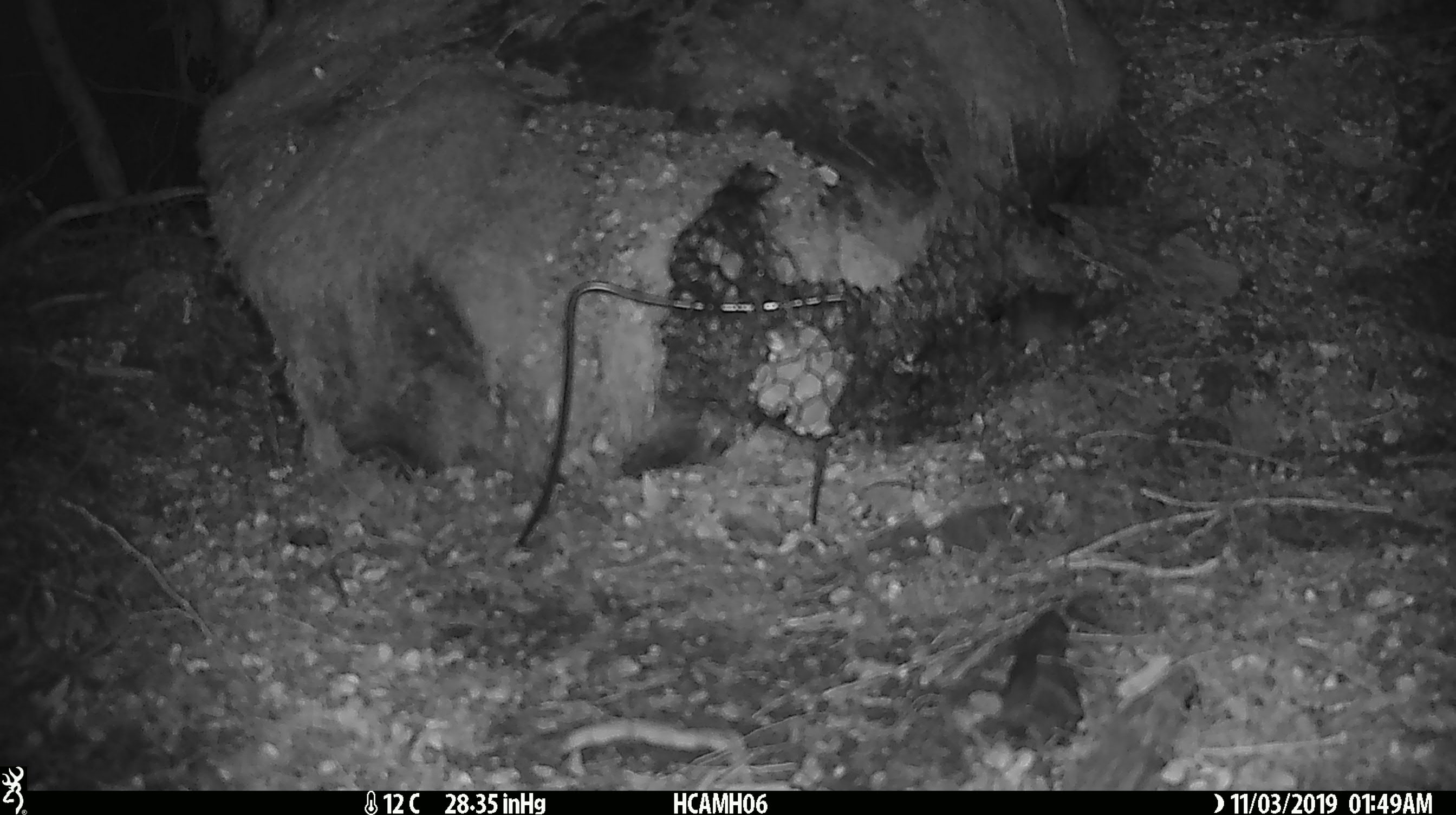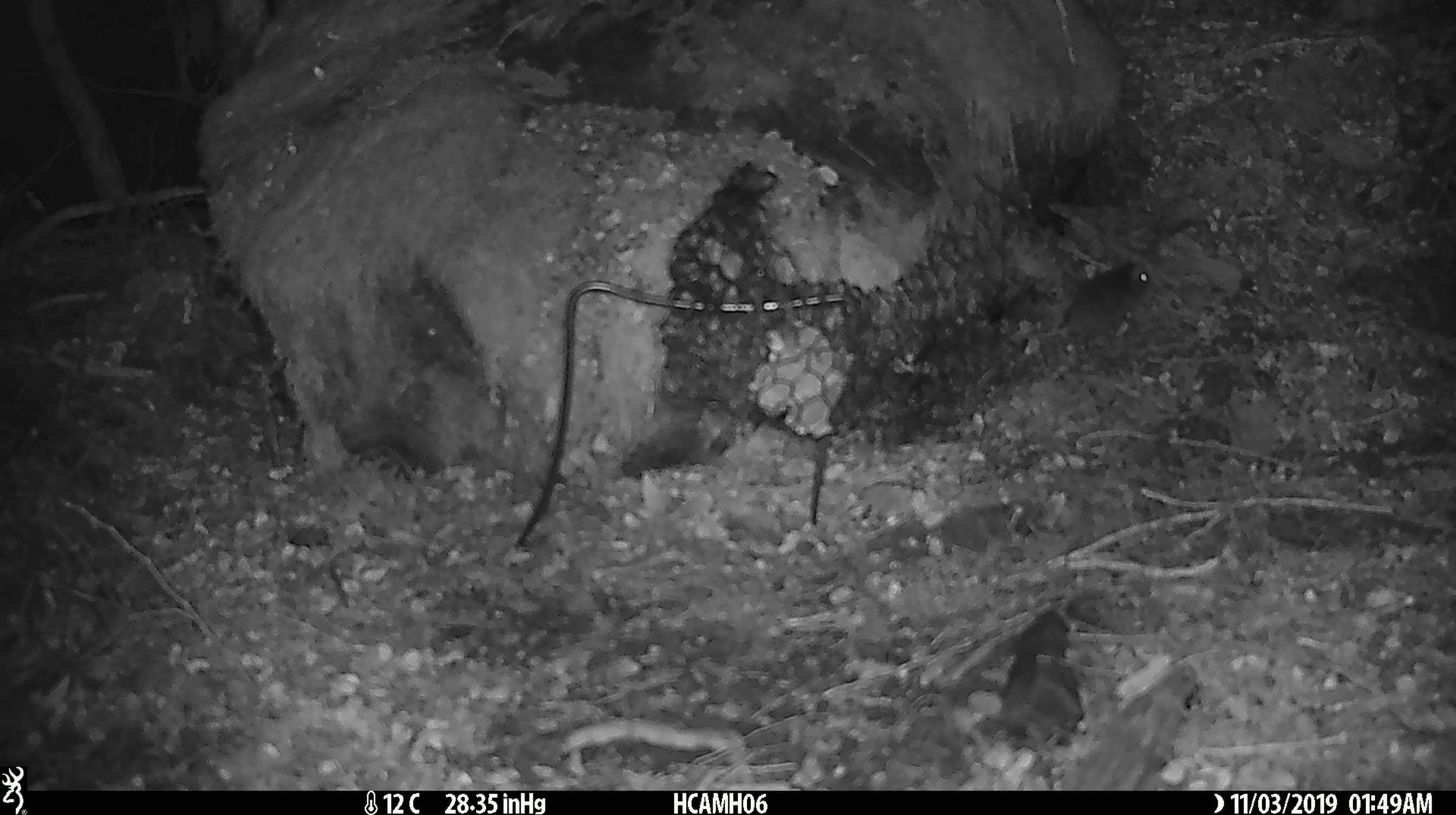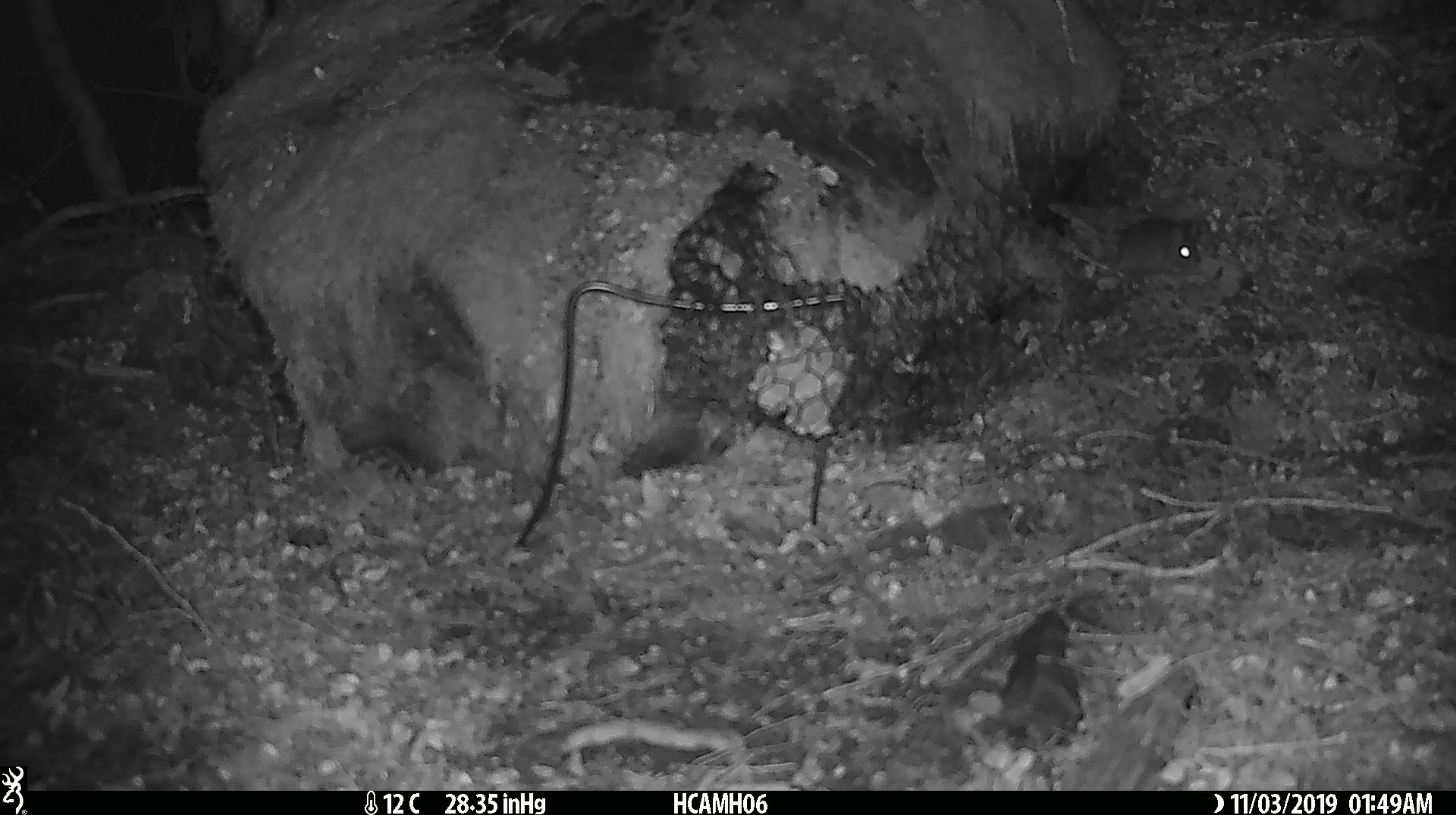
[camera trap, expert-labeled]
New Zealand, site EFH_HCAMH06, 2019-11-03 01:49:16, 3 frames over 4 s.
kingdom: Animalia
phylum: Chordata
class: Mammalia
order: Rodentia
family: Muridae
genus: Mus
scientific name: Mus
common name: mouse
Mouse (Mus).